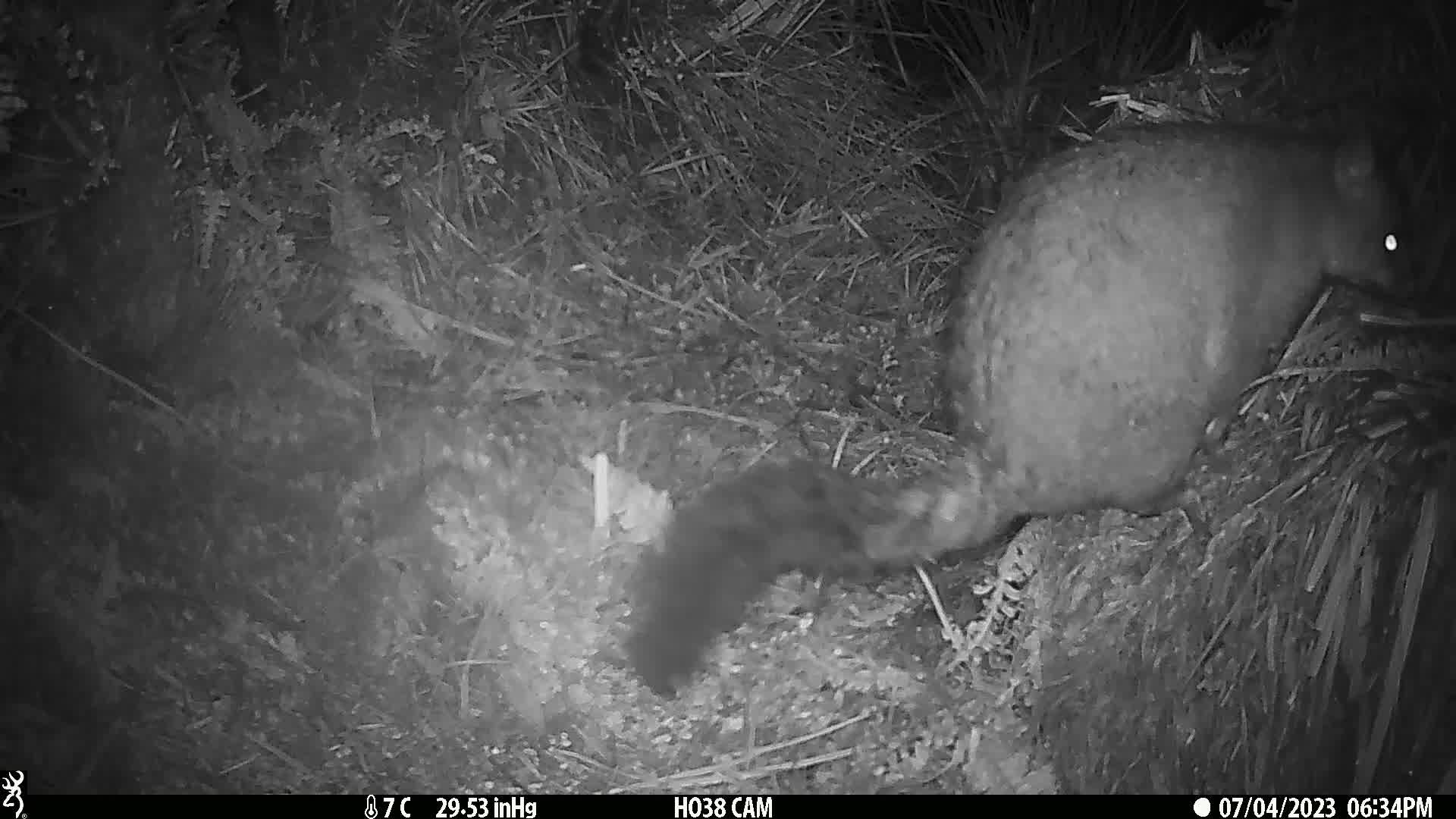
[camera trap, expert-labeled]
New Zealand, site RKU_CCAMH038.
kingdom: Animalia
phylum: Chordata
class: Mammalia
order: Diprotodontia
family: Phalangeridae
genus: Trichosurus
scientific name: Trichosurus vulpecula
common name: common brushtail possum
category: possum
Possum (common brushtail possum) (Trichosurus vulpecula).